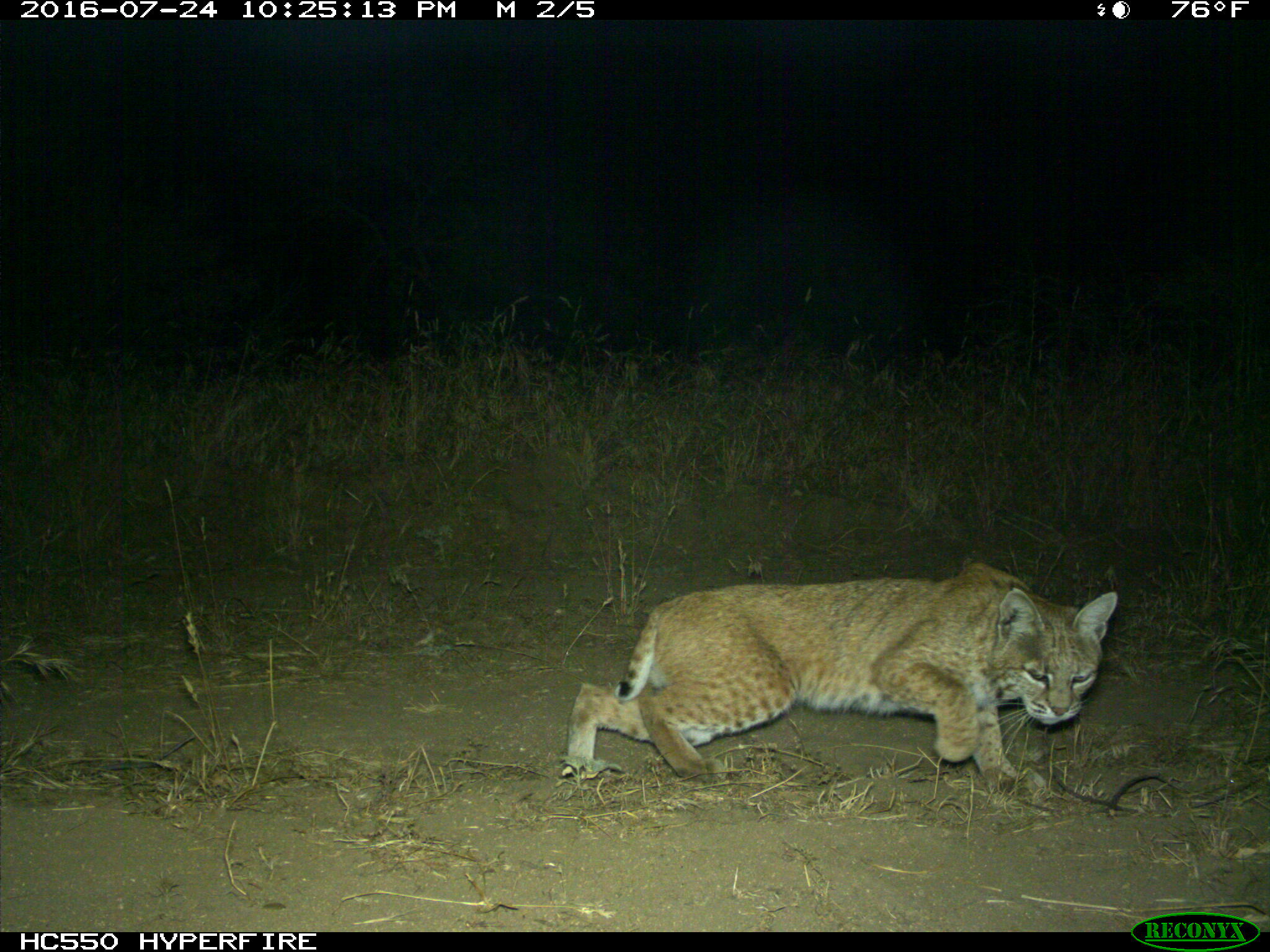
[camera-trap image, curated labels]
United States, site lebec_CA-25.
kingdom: Animalia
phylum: Chordata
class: Mammalia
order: Carnivora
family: Felidae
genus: Lynx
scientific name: Lynx rufus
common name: bobcat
Lynx rufus (bobcat).